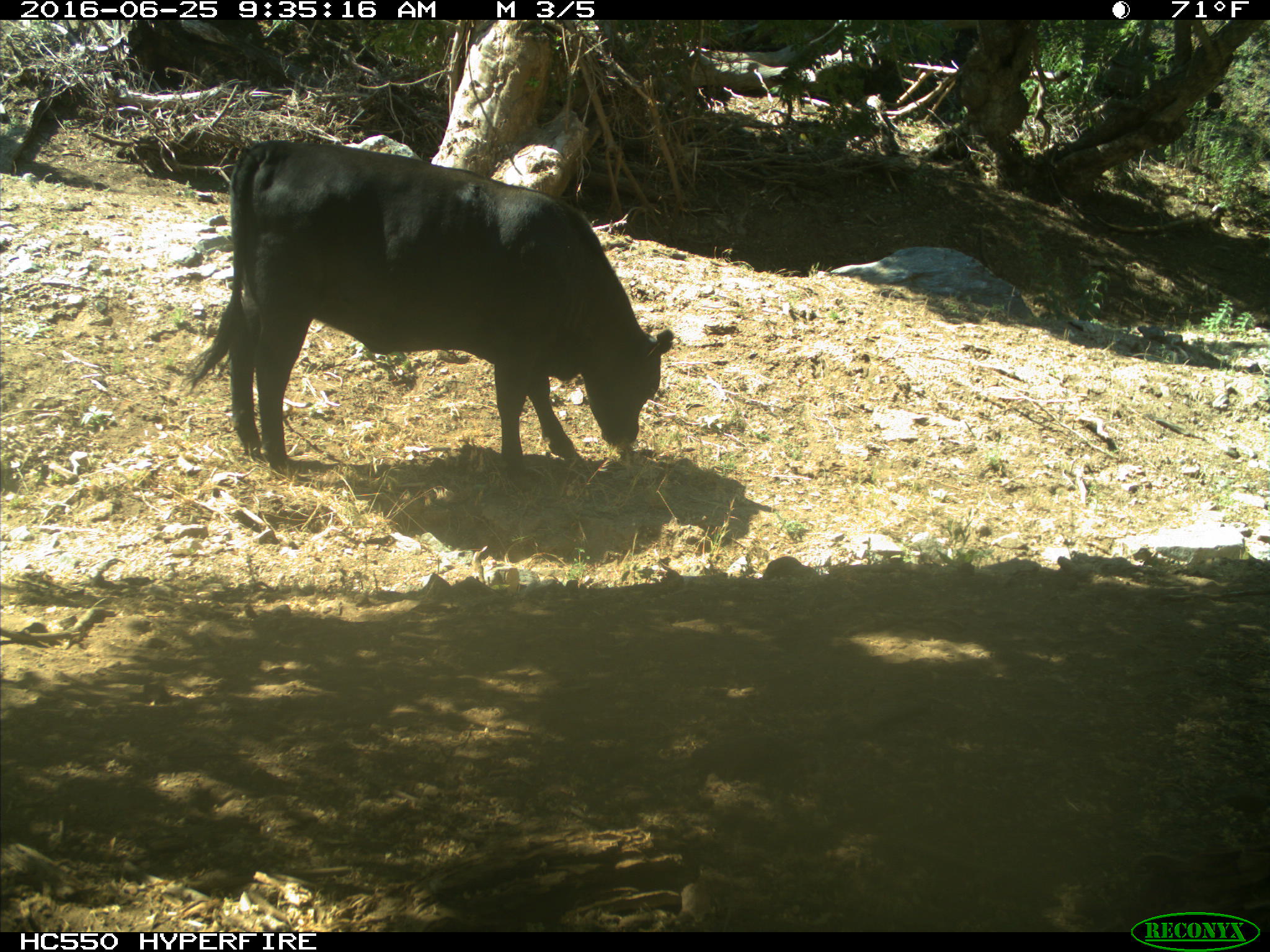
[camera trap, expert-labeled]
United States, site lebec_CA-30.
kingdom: Animalia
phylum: Chordata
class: Mammalia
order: Artiodactyla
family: Bovidae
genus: Bos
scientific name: Bos taurus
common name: domestic cow